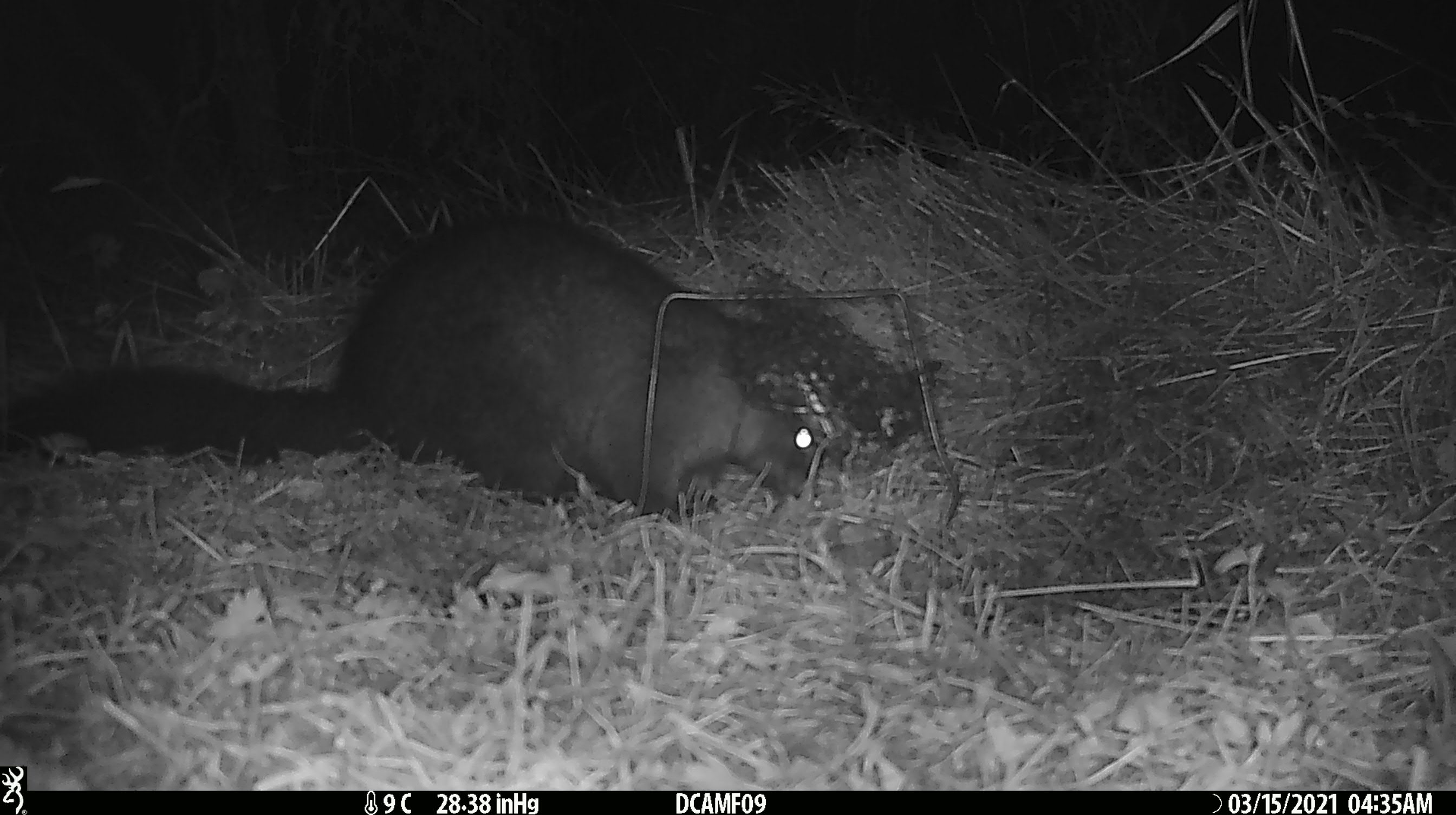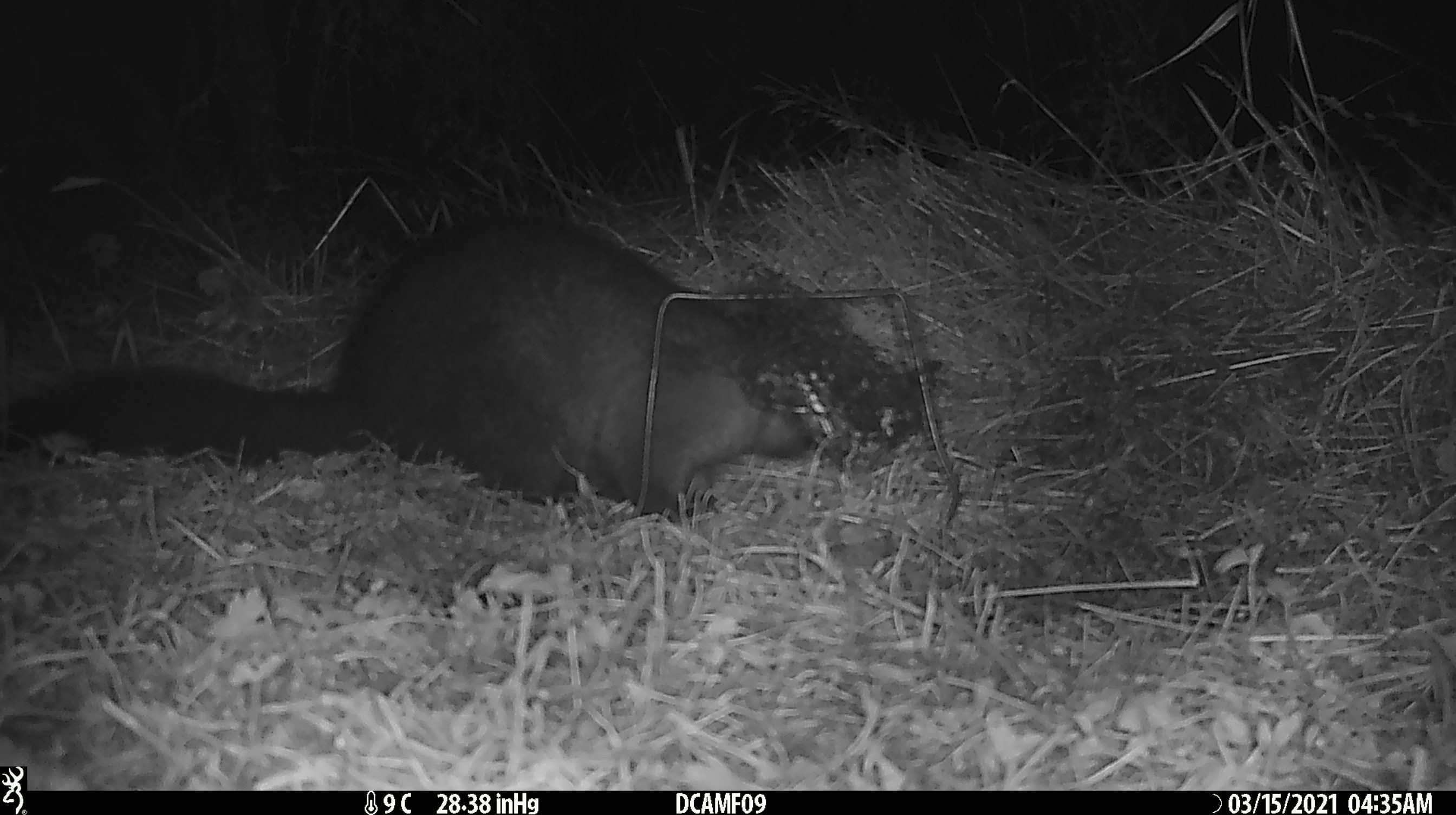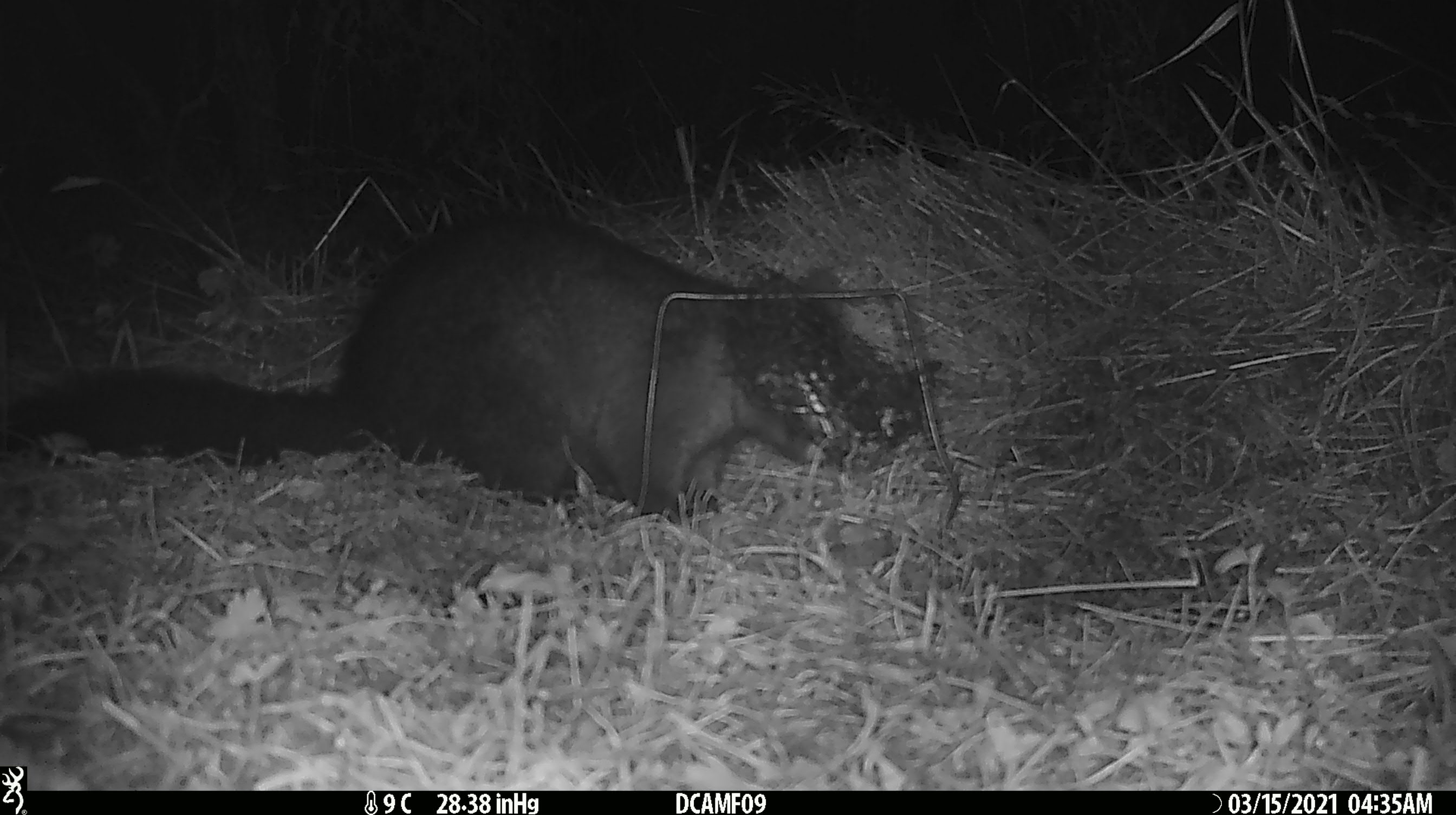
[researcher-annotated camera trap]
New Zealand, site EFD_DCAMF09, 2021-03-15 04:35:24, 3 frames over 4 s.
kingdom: Animalia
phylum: Chordata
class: Mammalia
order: Diprotodontia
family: Phalangeridae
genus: Trichosurus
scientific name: Trichosurus vulpecula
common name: common brushtail possum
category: possum